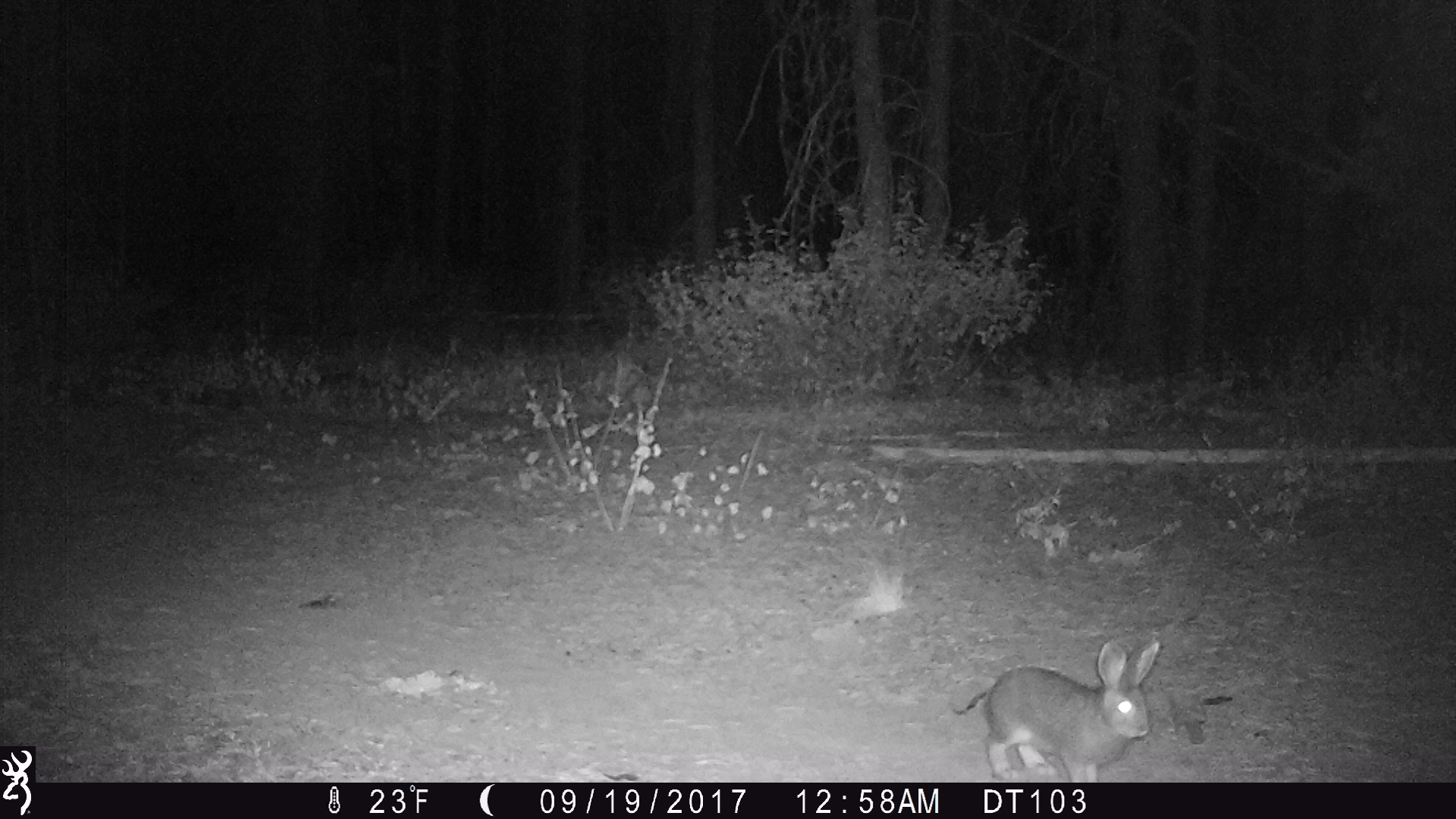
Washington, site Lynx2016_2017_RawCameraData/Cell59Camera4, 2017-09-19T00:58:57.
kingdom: Animalia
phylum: Chordata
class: Mammalia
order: Lagomorpha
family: Leporidae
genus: Lepus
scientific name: Lepus americanus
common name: snowshoe hare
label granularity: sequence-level